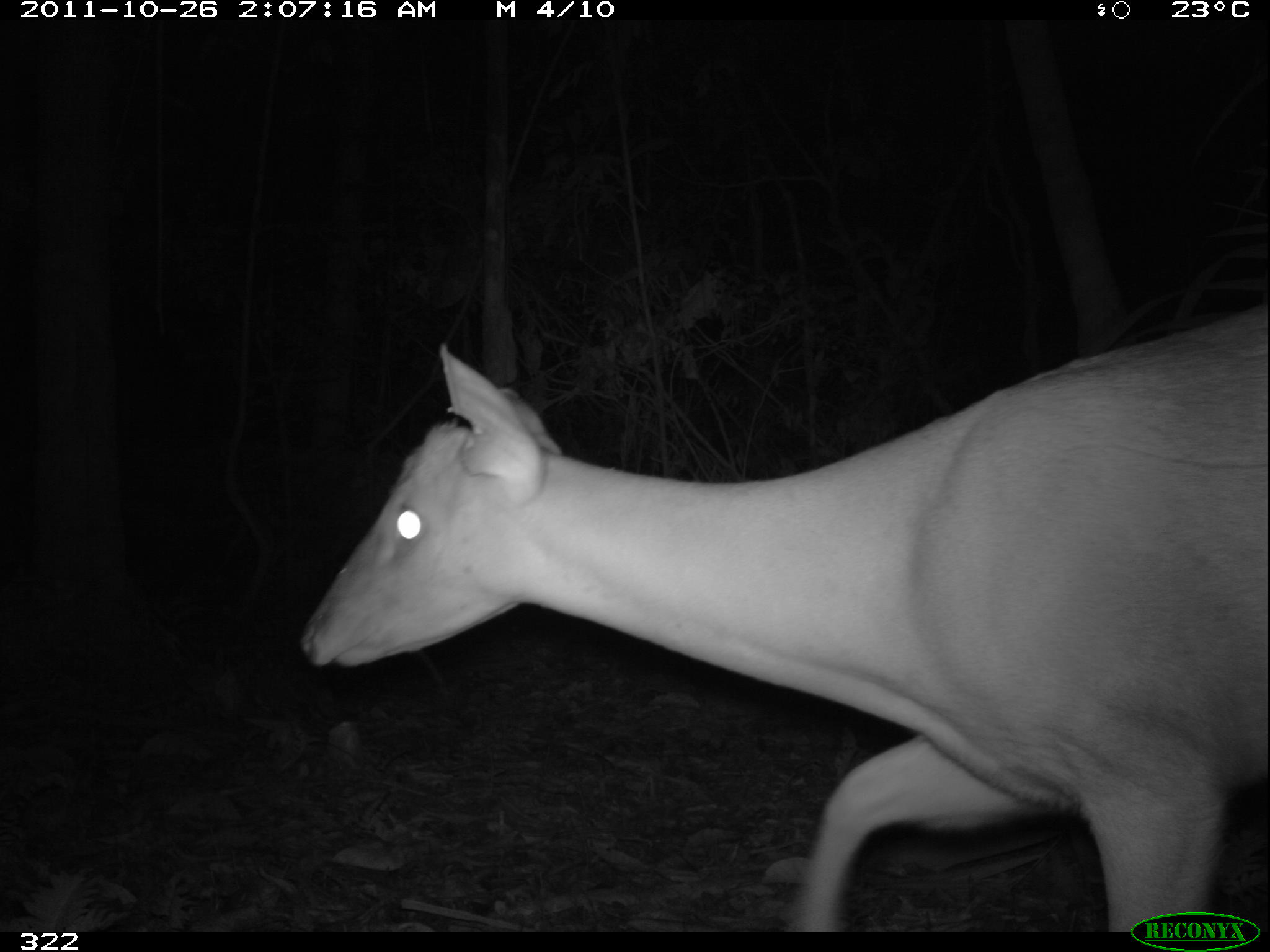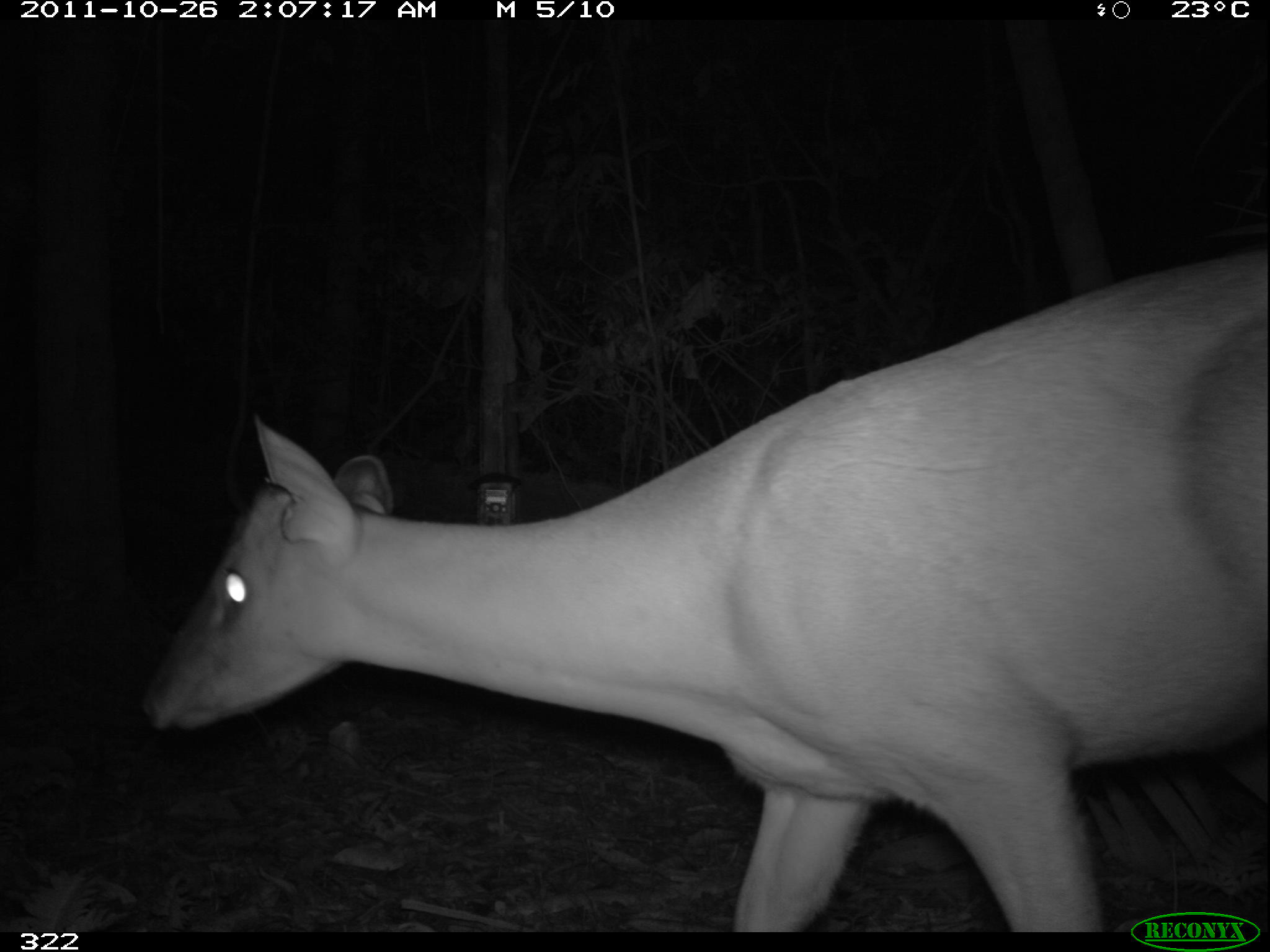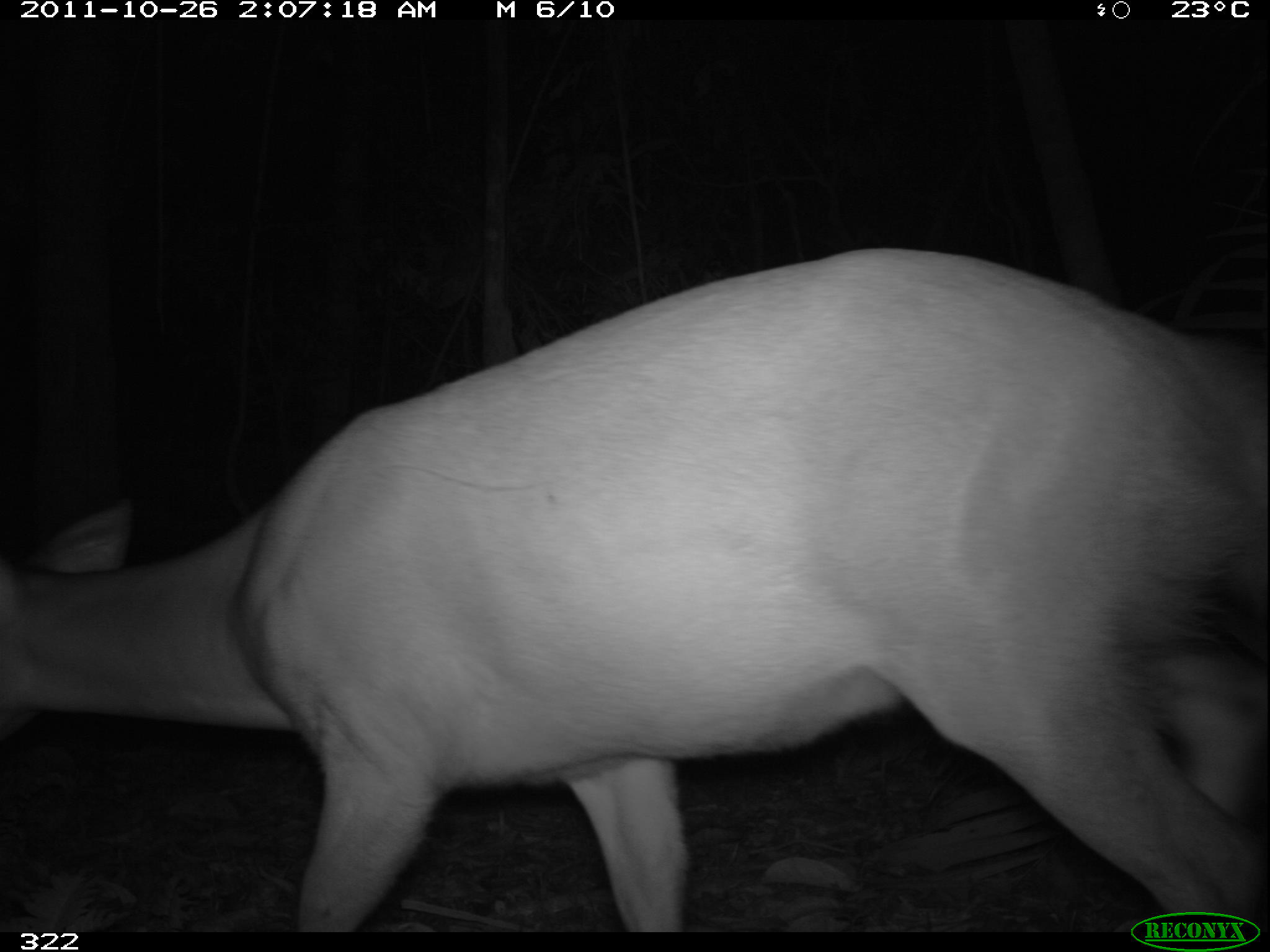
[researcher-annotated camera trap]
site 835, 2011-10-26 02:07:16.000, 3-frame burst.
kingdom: Animalia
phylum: Chordata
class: Mammalia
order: Artiodactyla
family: Cervidae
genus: Mazama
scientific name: Mazama americana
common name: red brocket